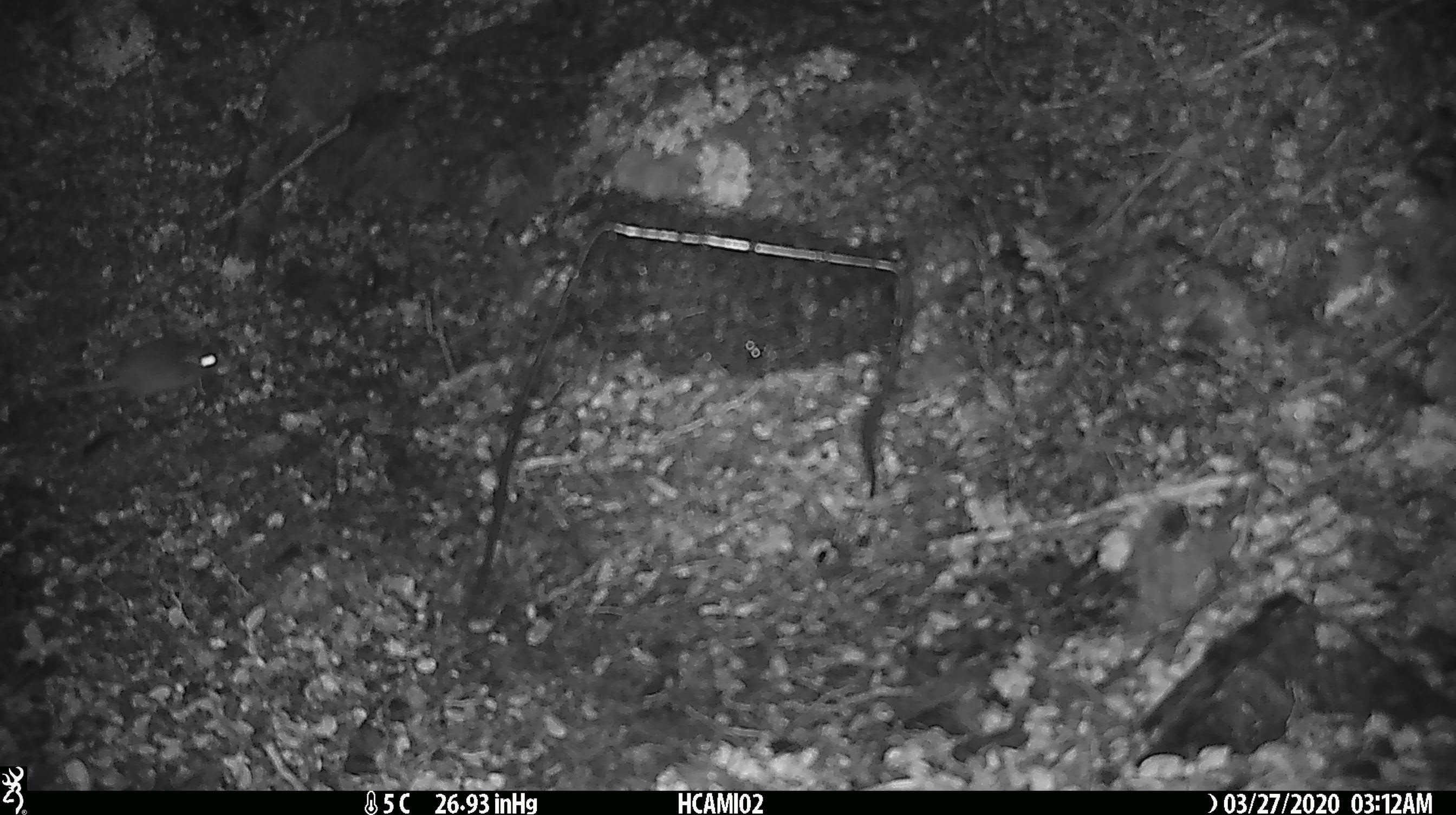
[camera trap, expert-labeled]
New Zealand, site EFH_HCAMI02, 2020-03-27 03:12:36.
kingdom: Animalia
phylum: Chordata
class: Mammalia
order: Rodentia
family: Muridae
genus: Mus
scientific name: Mus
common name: mouse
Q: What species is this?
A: Mouse (Mus).